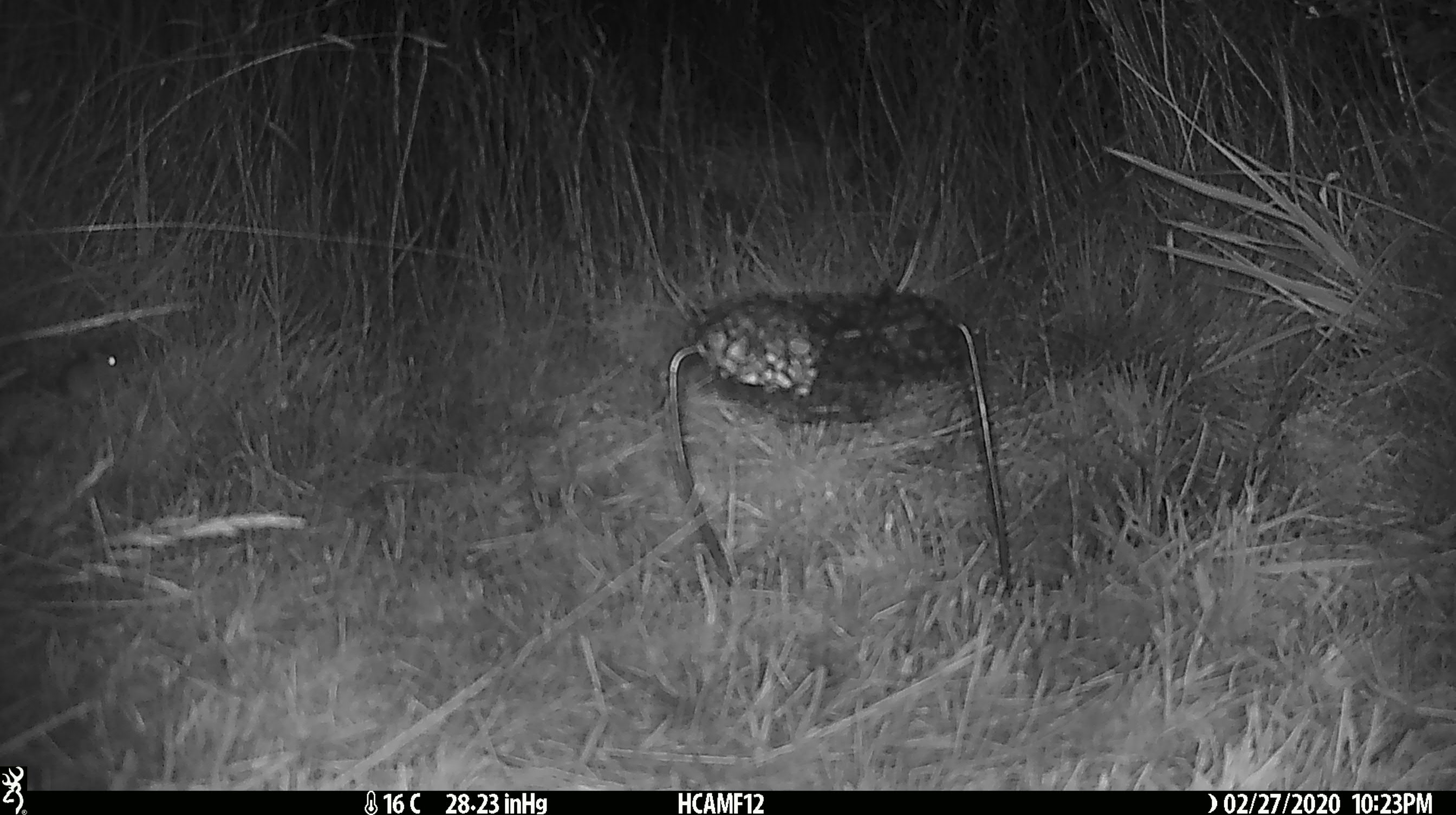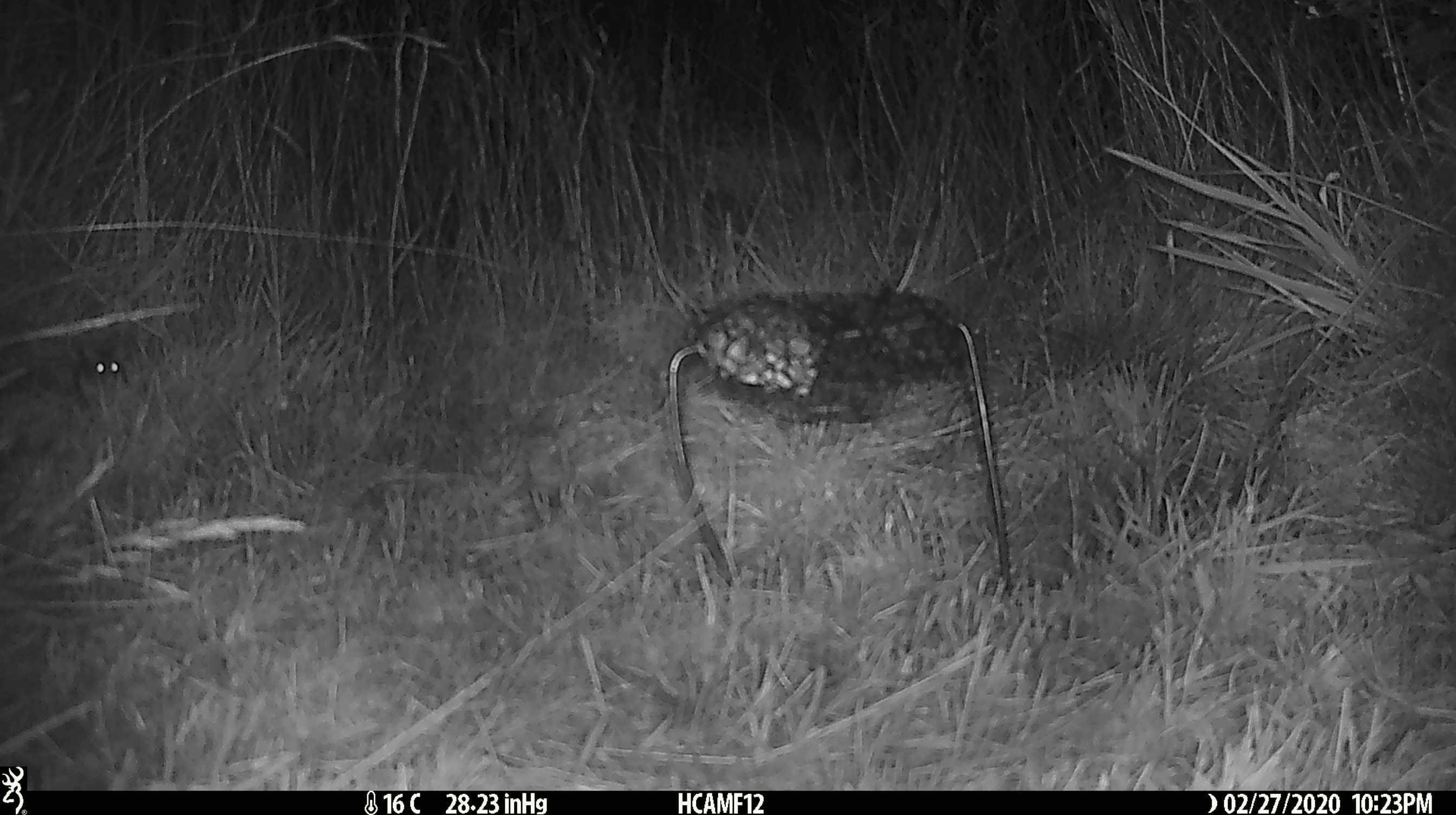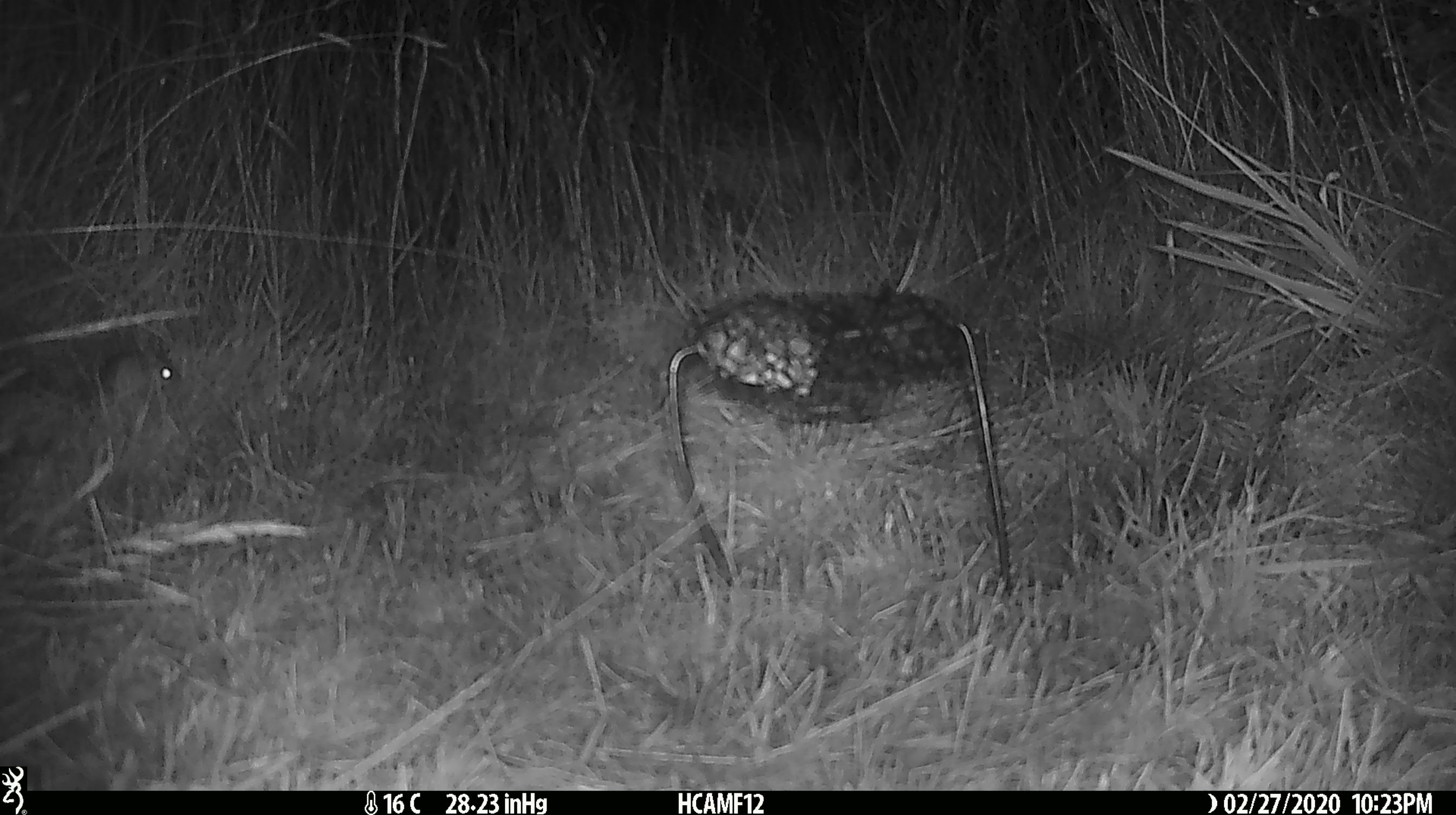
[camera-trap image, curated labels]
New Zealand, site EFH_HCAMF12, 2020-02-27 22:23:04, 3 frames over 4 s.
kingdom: Animalia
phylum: Chordata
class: Mammalia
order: Rodentia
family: Muridae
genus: Mus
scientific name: Mus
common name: mouse